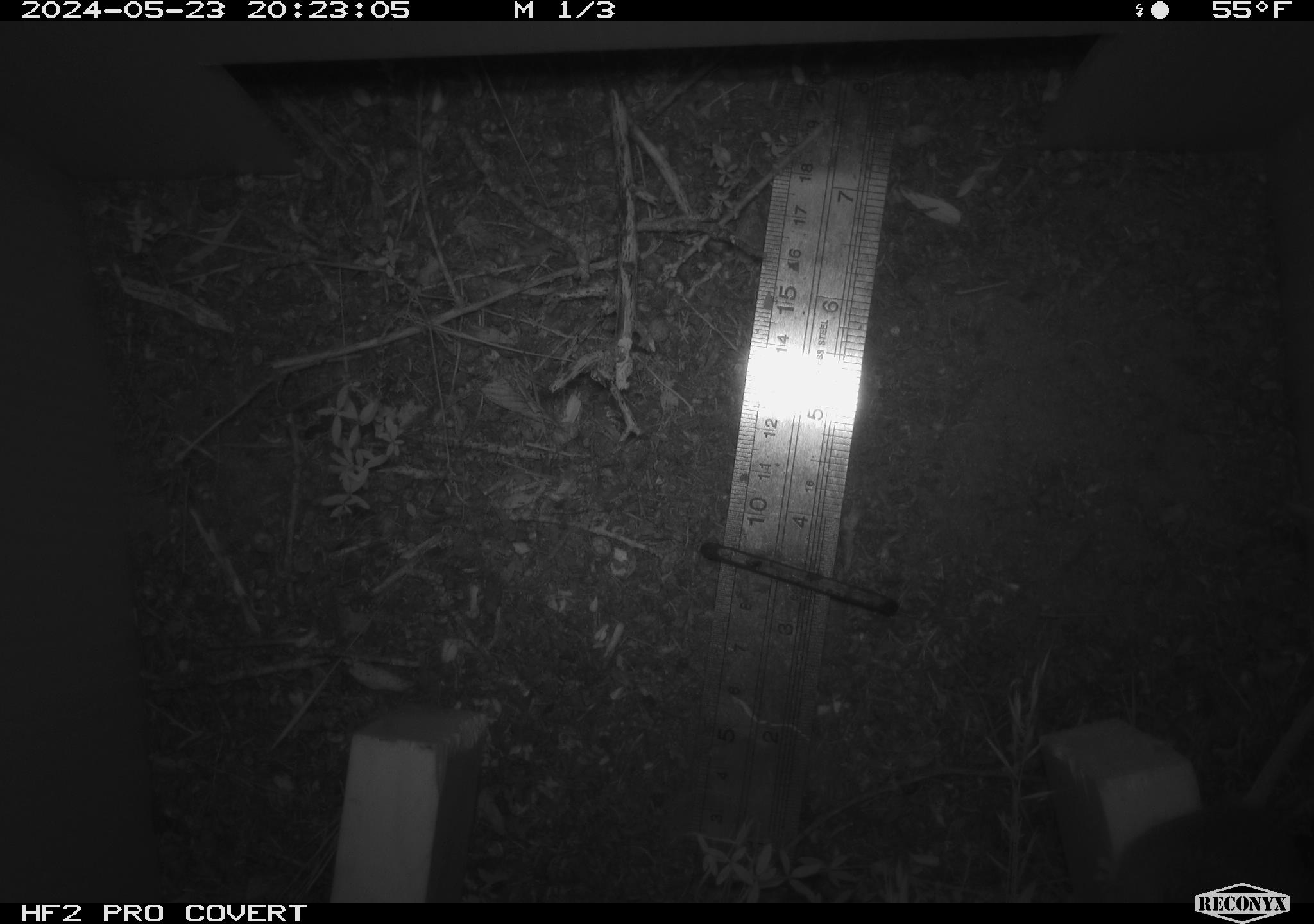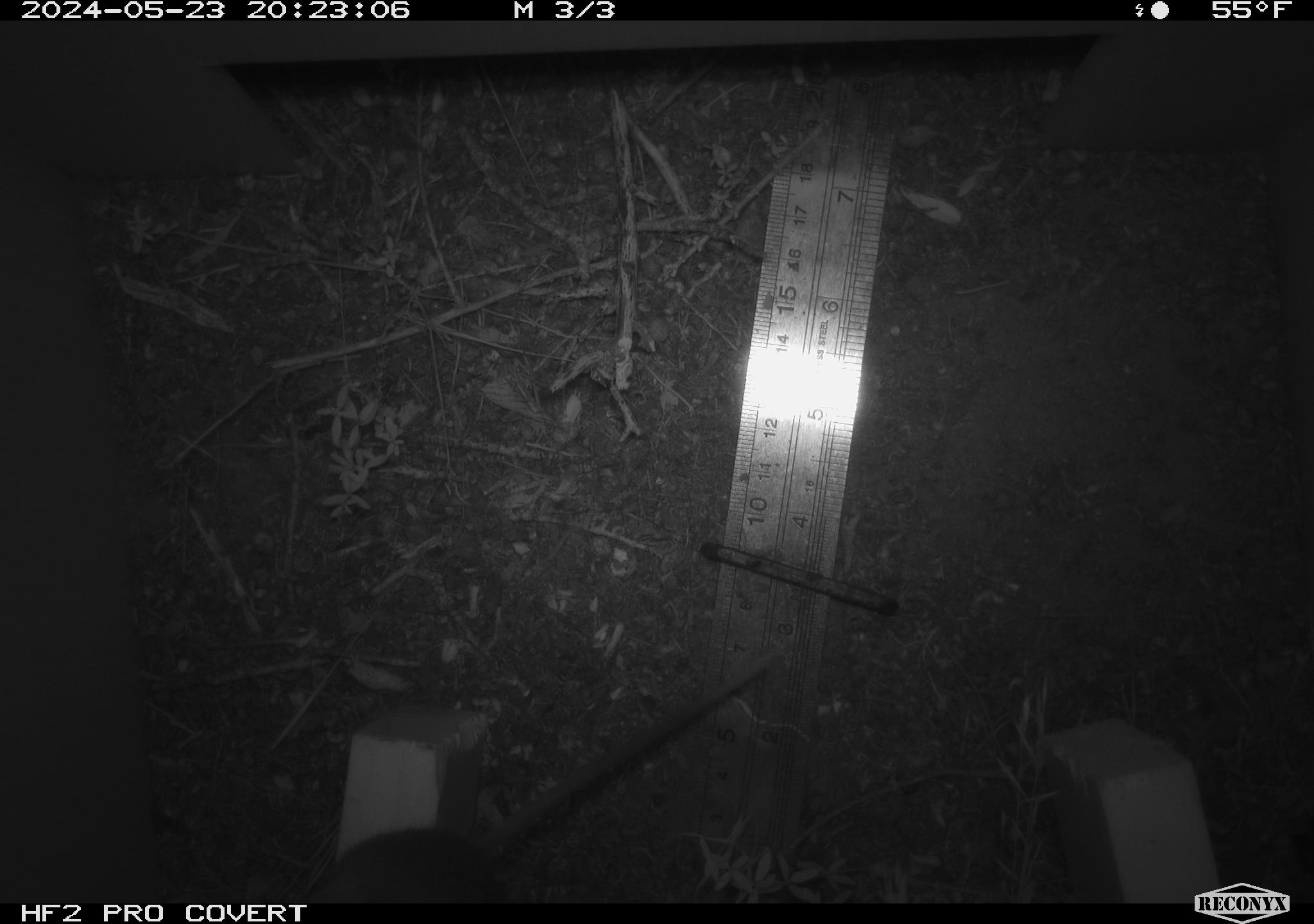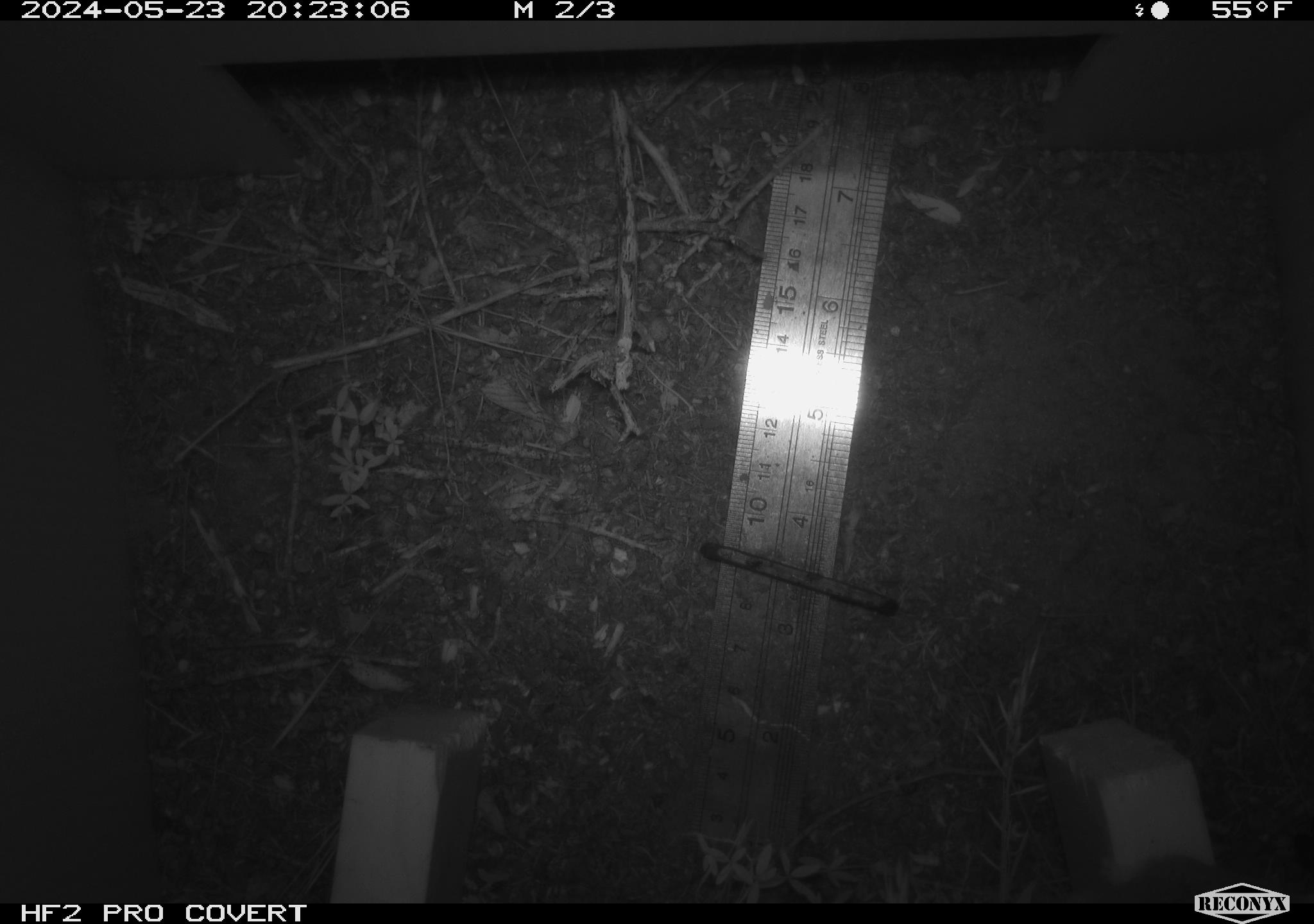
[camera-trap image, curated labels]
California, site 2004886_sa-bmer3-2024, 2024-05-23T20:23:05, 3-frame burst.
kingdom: Animalia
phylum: Chordata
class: Mammalia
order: Rodentia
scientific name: Rodentia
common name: mouse species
Mouse species (Rodentia).